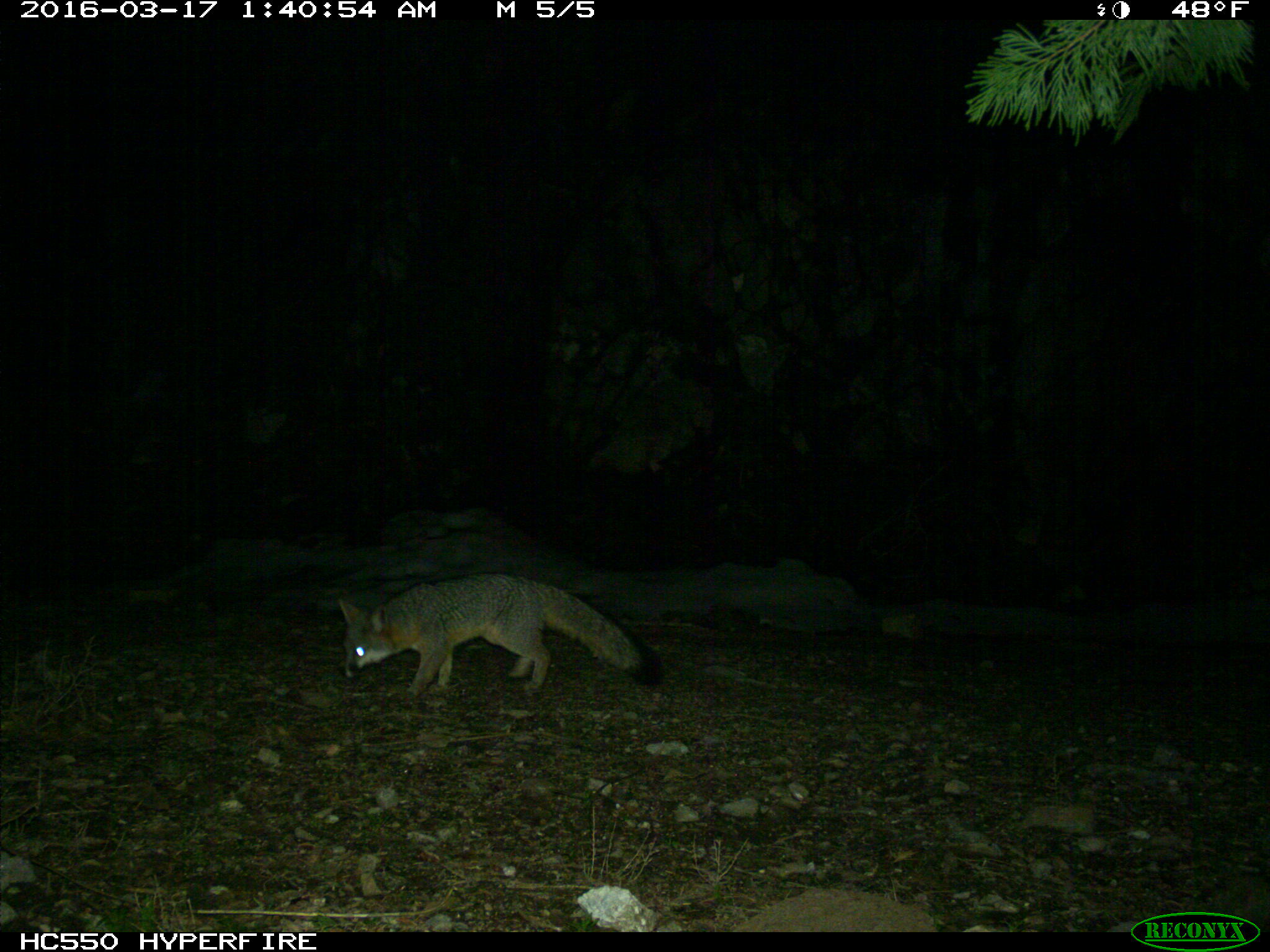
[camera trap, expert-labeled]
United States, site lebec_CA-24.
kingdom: Animalia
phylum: Chordata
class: Mammalia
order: Carnivora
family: Canidae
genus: Urocyon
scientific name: Urocyon cinereoargenteus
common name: gray fox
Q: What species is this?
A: Urocyon cinereoargenteus (gray fox).